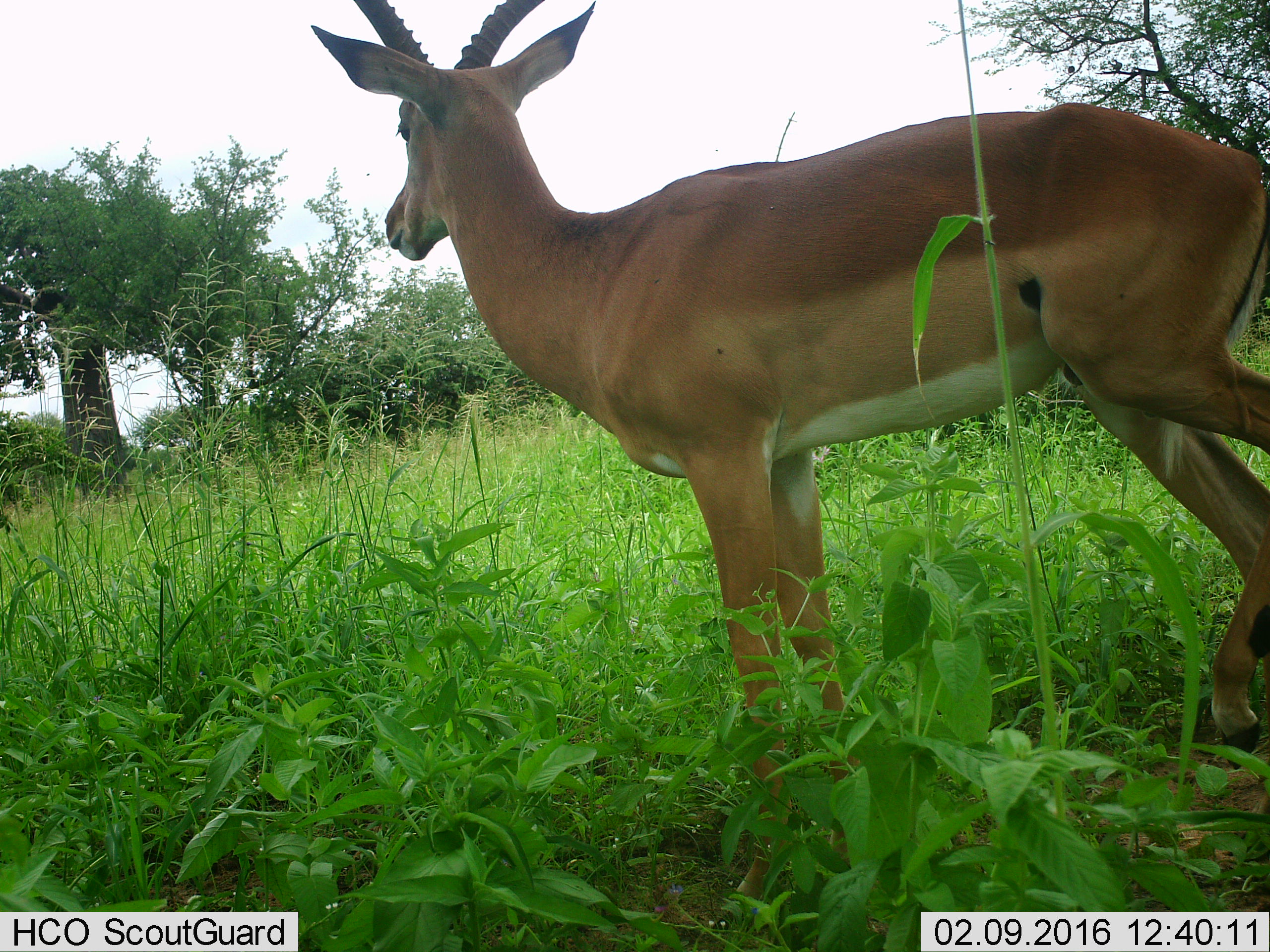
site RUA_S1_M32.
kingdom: Animalia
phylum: Chordata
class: Mammalia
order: Artiodactyla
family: Bovidae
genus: Aepyceros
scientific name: Aepyceros melampus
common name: impala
Impala (Aepyceros melampus), count 1. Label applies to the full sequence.